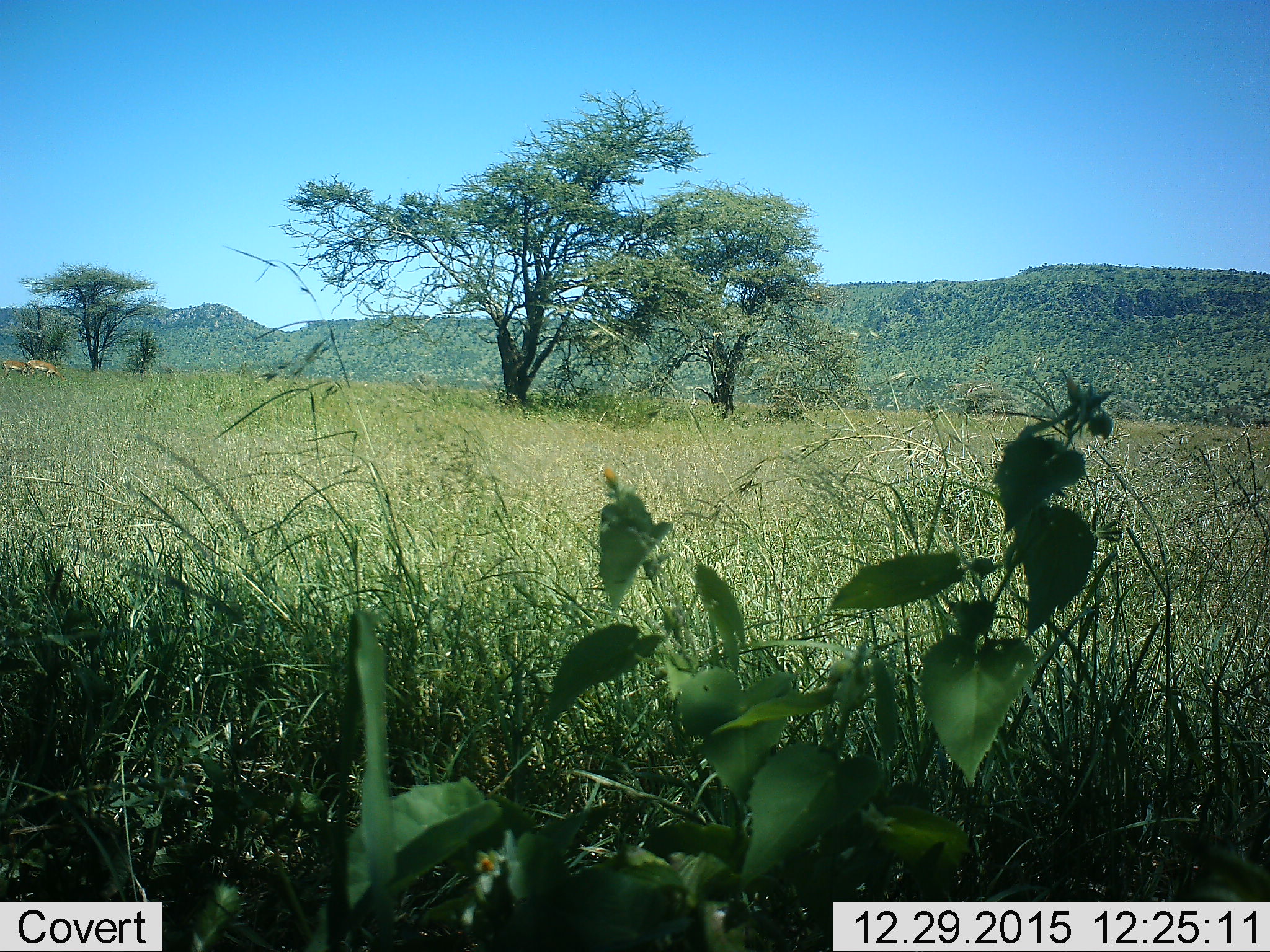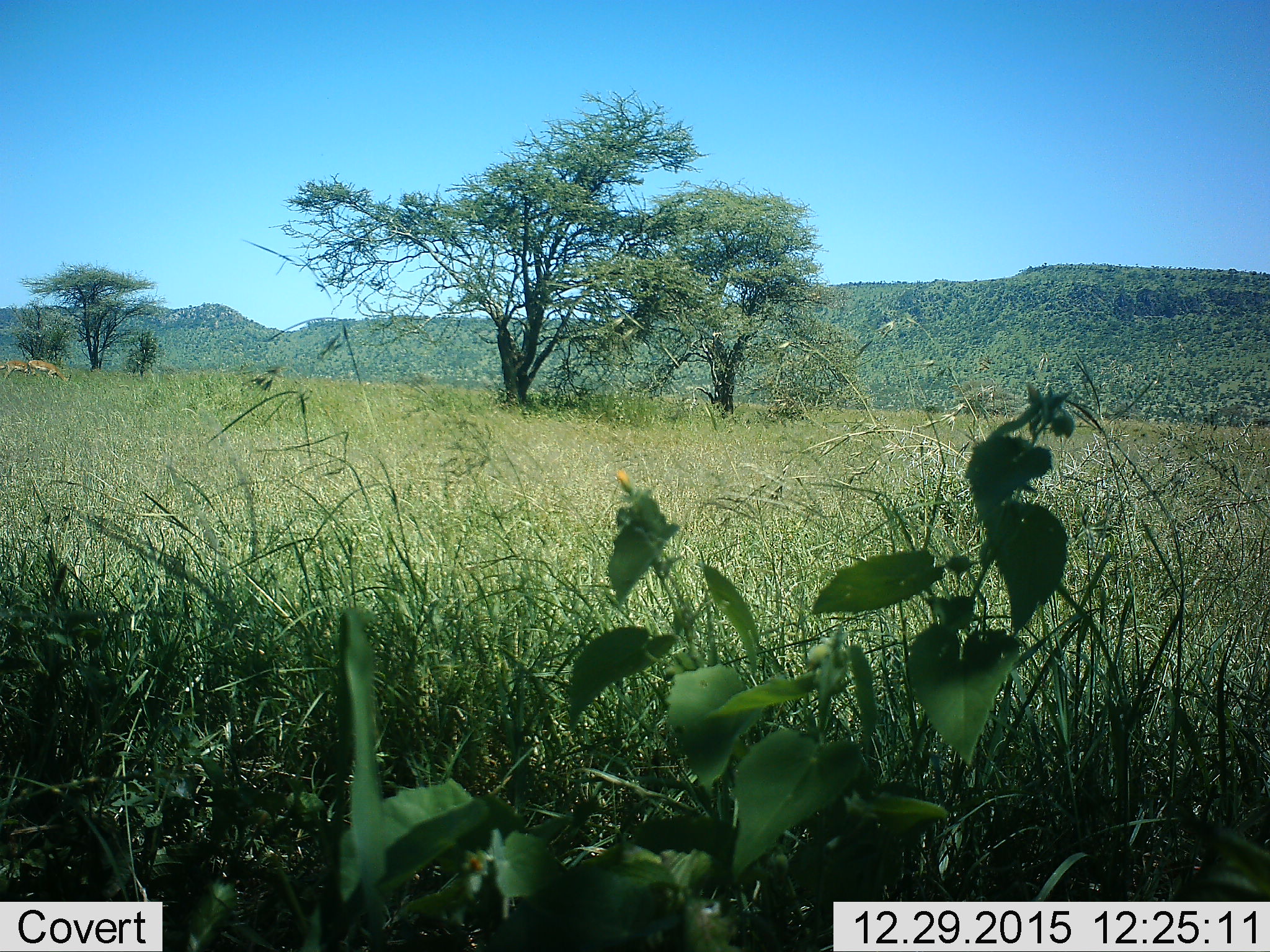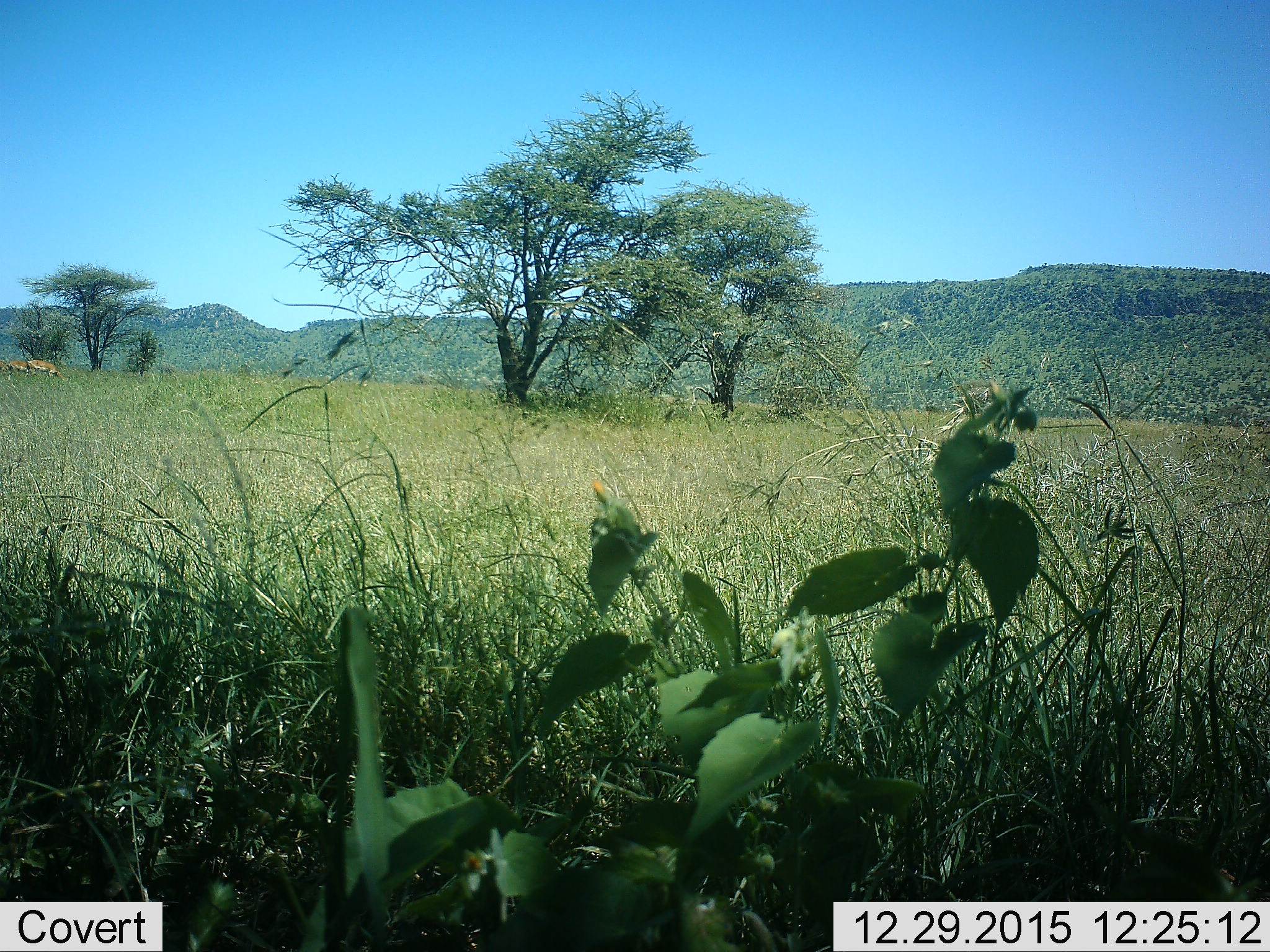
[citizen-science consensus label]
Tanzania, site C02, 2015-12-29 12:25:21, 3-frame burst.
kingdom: Animalia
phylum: Chordata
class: Mammalia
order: Artiodactyla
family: Bovidae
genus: Aepyceros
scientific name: Aepyceros melampus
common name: impala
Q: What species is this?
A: Impala (Aepyceros melampus).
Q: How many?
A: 2.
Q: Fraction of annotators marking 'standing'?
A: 17%.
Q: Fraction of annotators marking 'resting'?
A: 0%.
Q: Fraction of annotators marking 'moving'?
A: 0%.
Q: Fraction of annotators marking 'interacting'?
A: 17%.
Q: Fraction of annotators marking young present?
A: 0%.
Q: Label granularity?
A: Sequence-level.